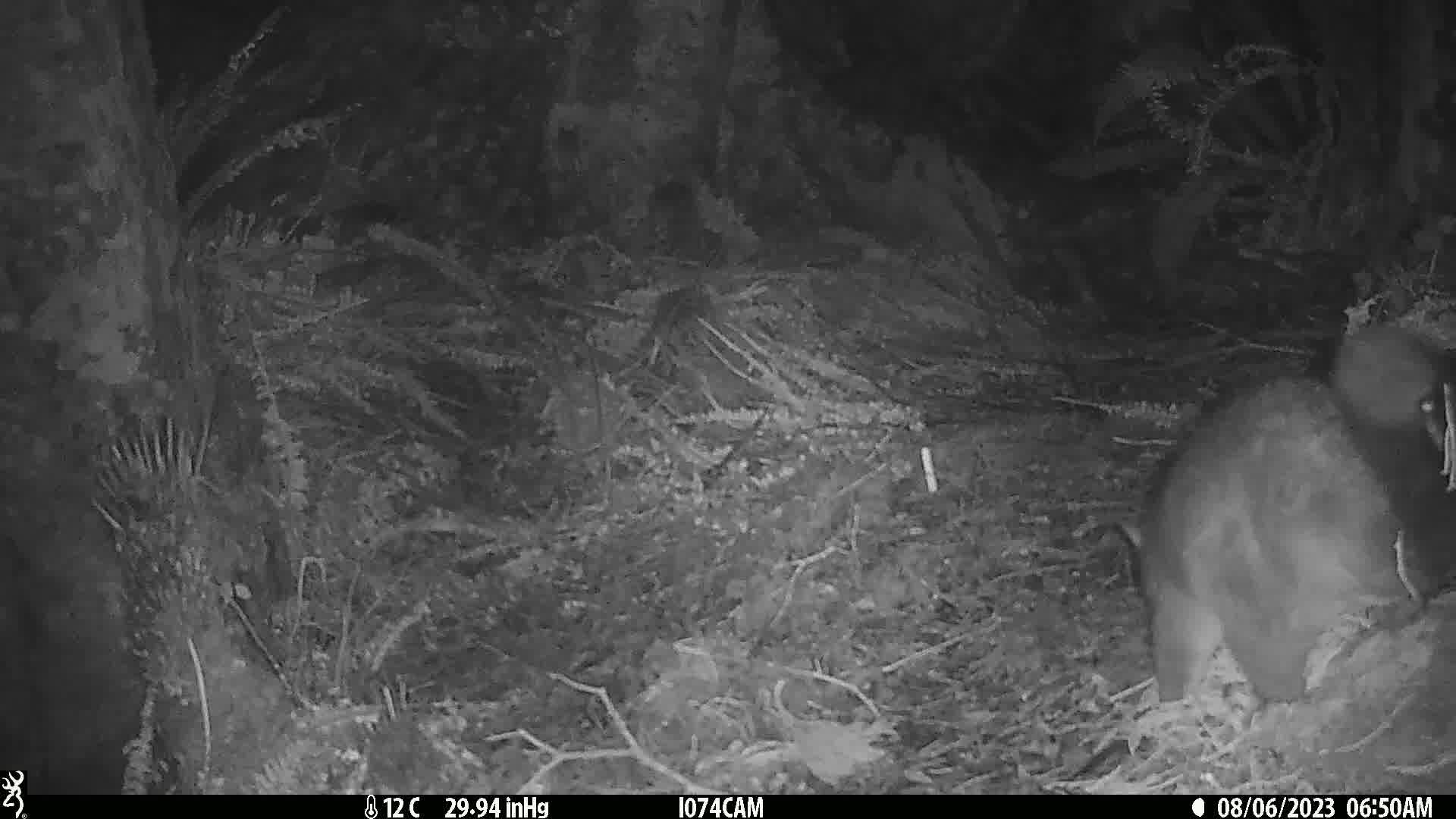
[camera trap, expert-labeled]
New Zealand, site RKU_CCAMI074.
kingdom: Animalia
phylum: Chordata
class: Mammalia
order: Diprotodontia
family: Phalangeridae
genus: Trichosurus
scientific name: Trichosurus vulpecula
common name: common brushtail possum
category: possum